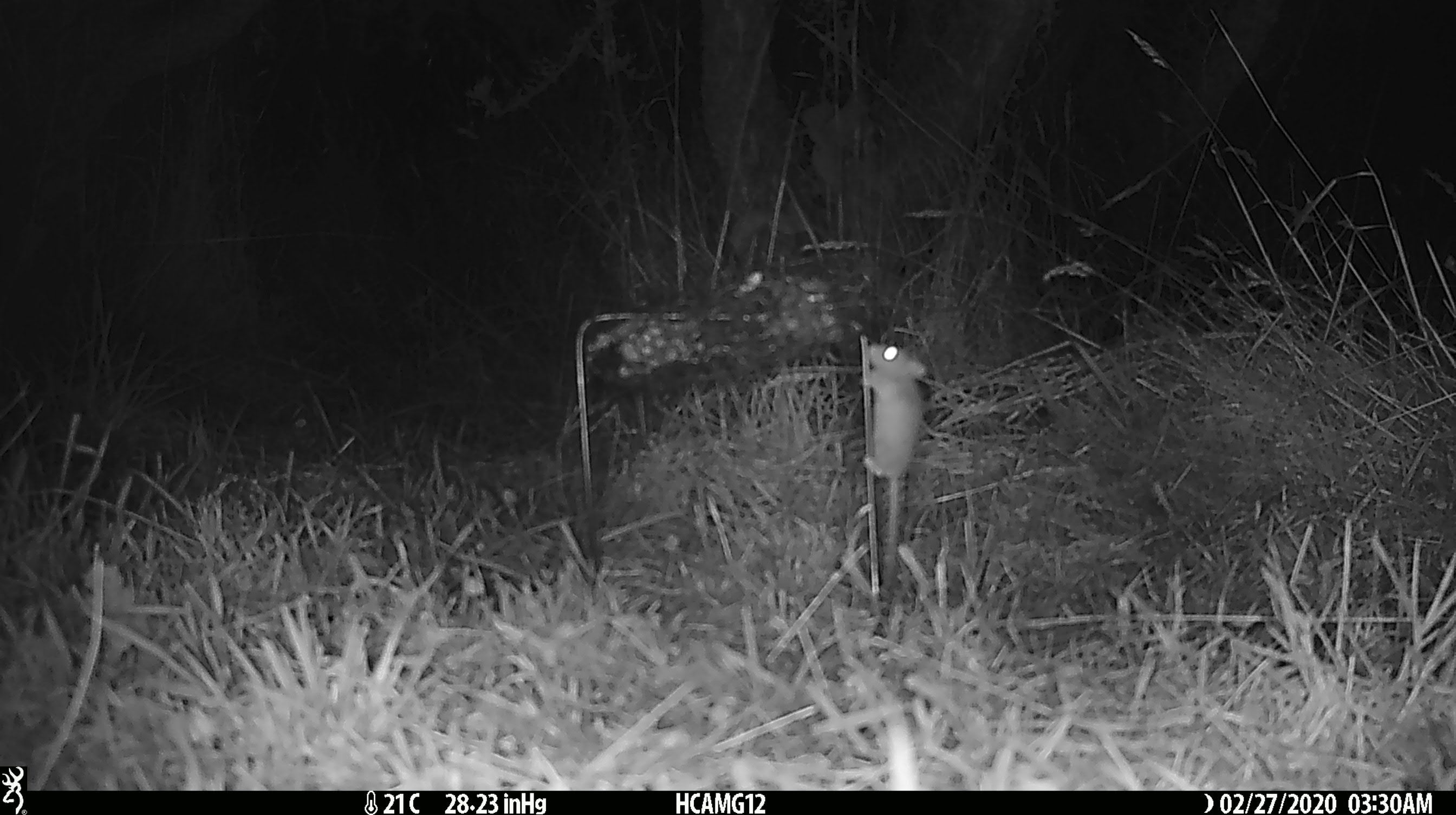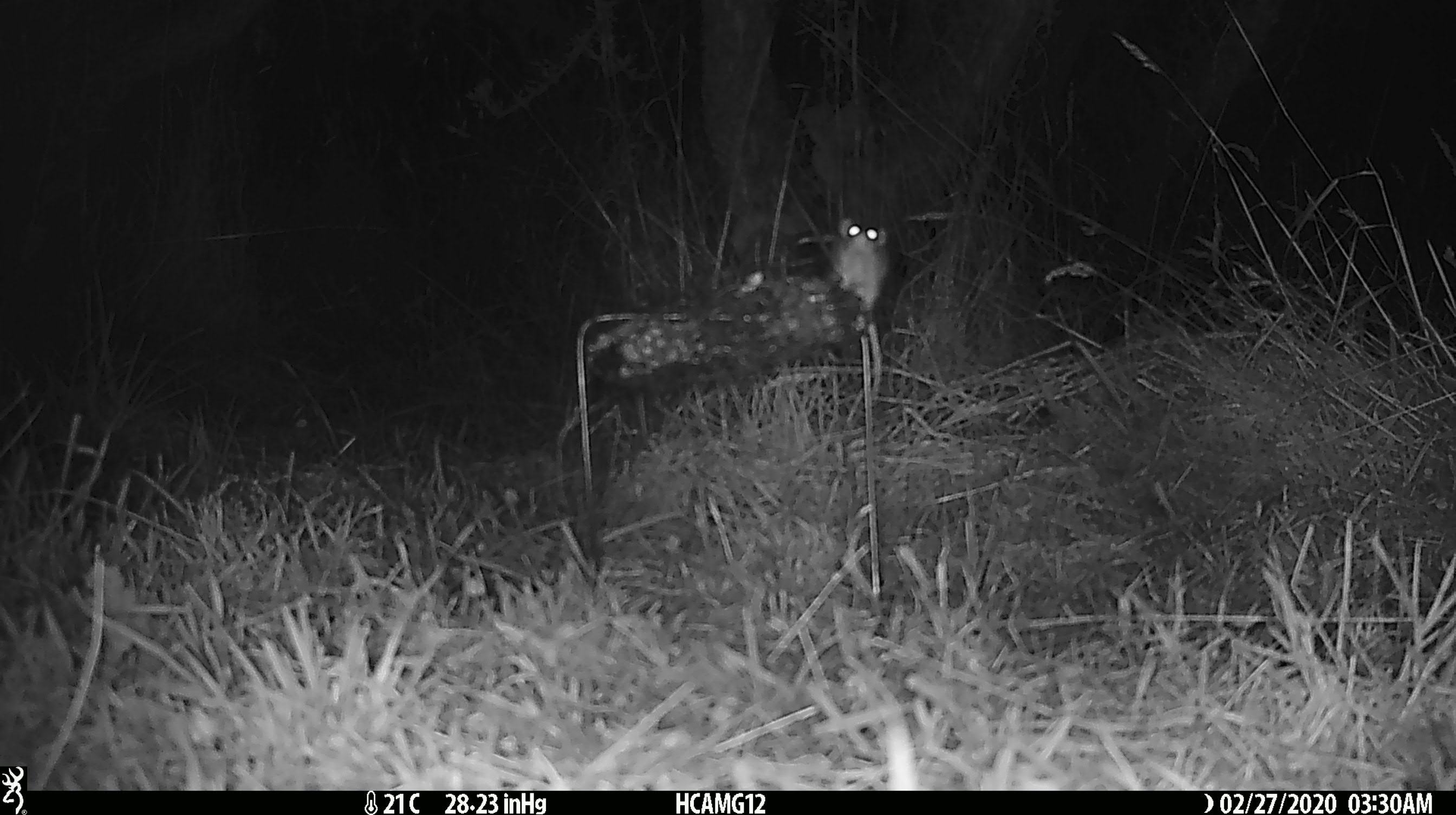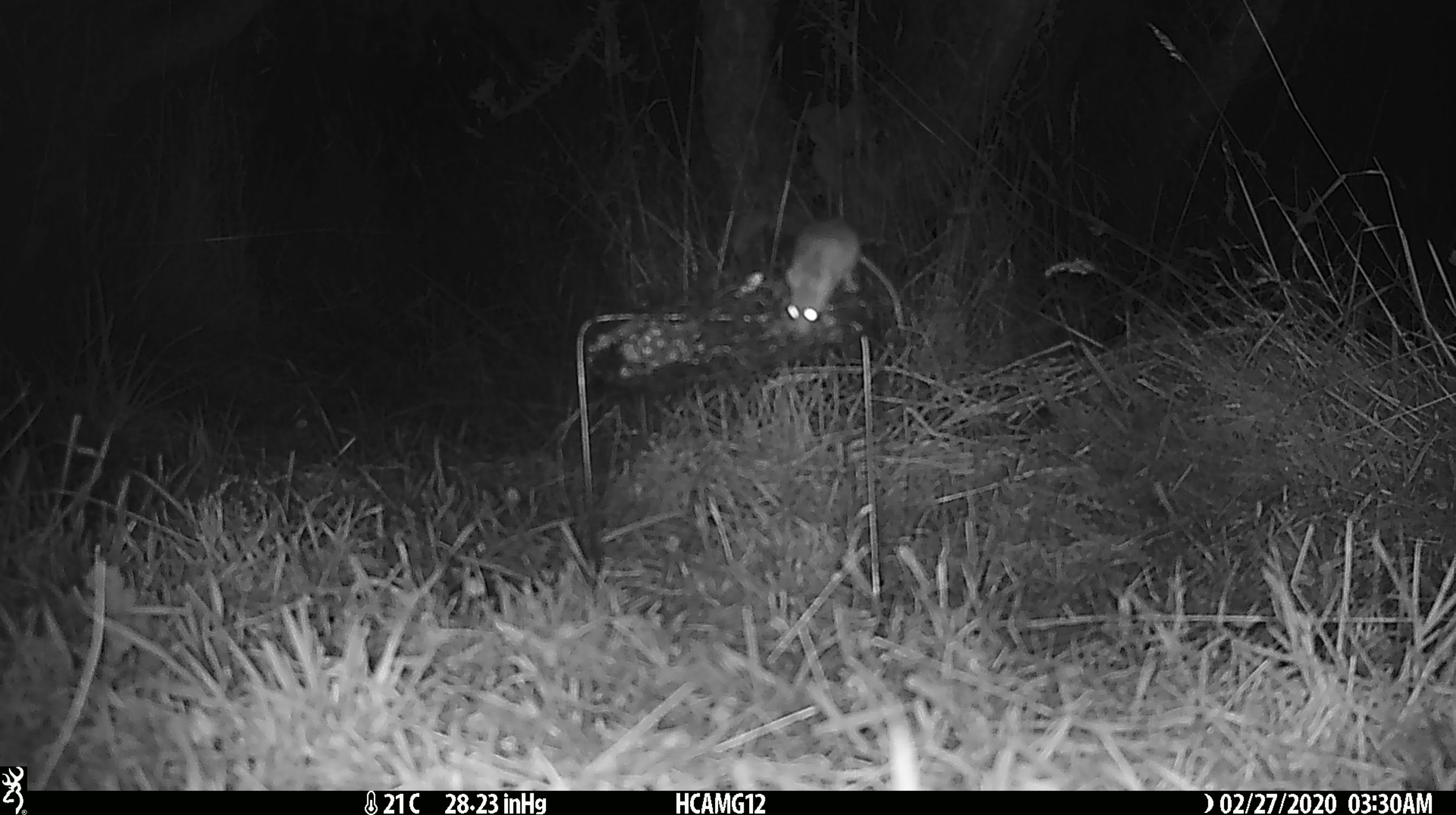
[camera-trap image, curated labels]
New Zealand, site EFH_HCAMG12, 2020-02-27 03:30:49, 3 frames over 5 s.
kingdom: Animalia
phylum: Chordata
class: Mammalia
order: Rodentia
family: Muridae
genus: Mus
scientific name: Mus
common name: mouse